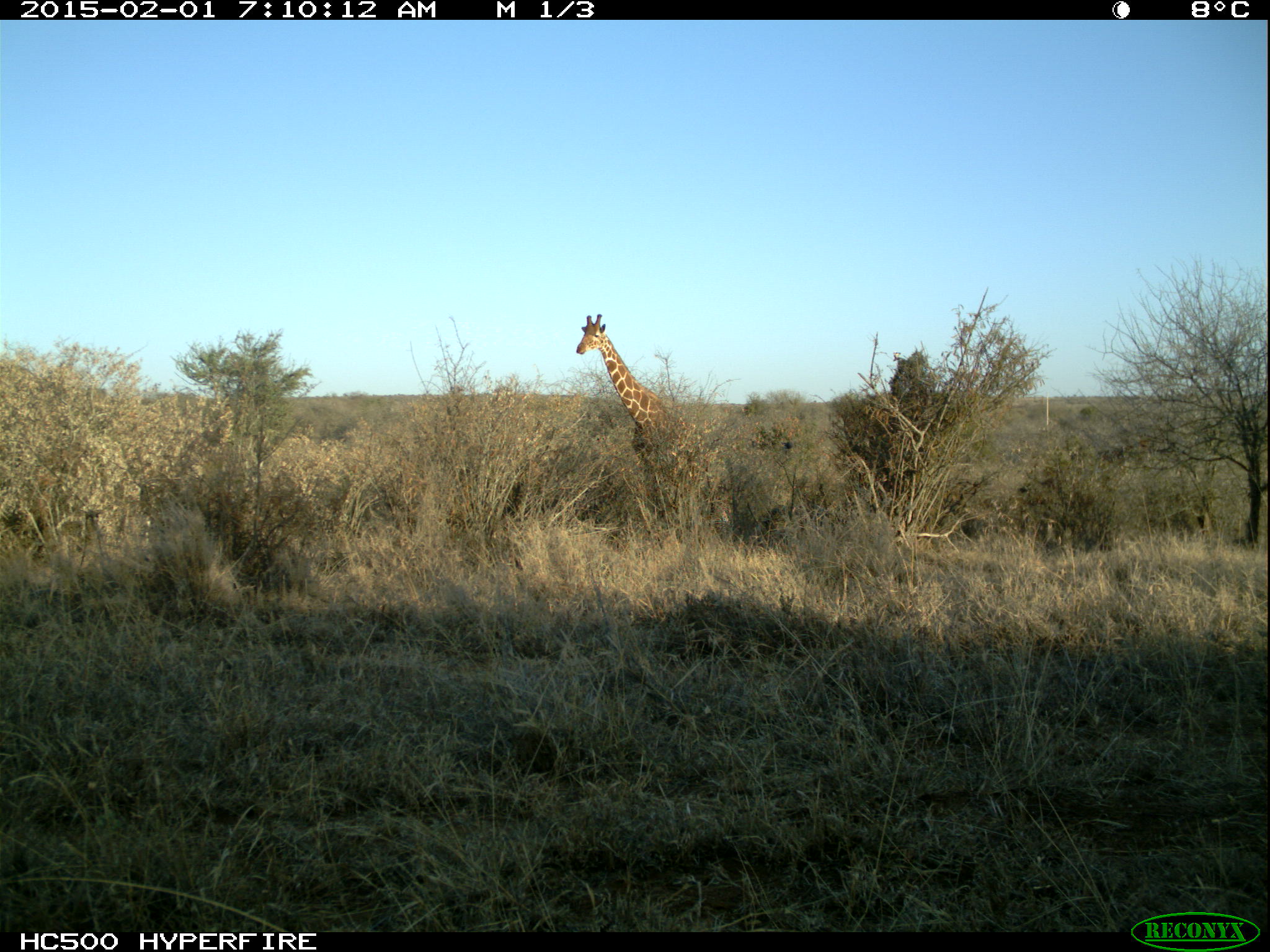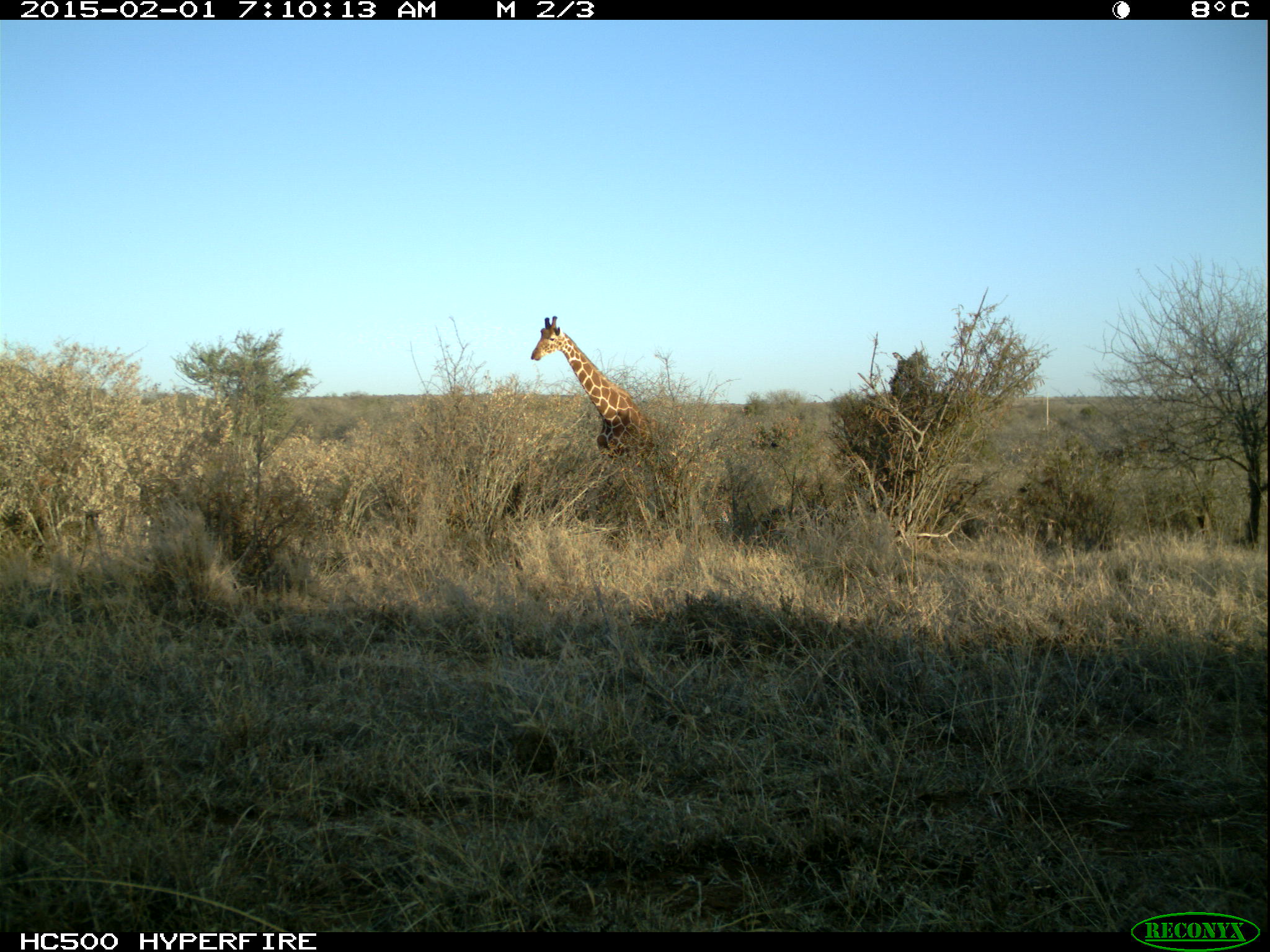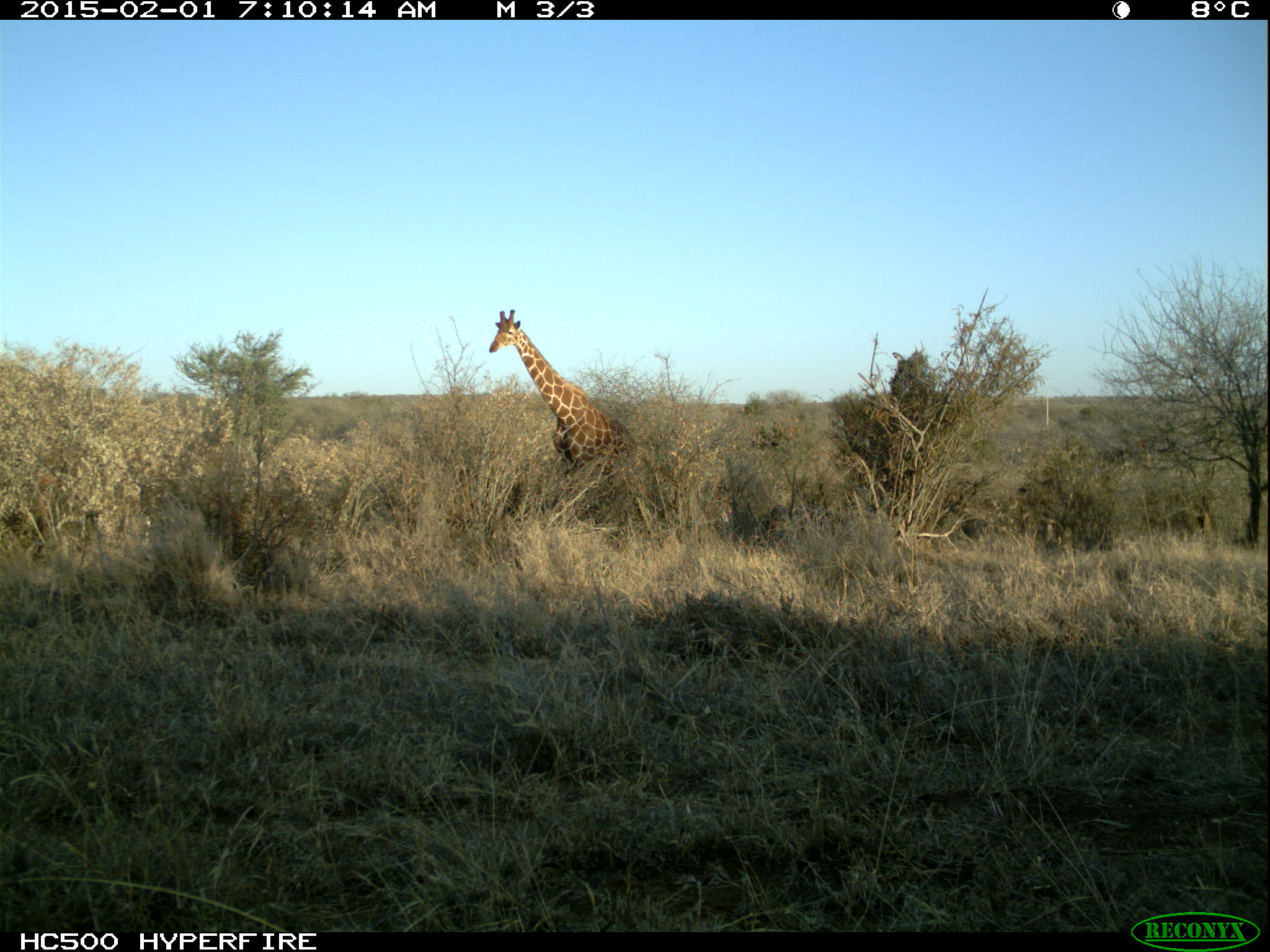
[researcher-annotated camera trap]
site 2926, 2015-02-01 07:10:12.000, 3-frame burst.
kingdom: Animalia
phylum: Chordata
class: Mammalia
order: Artiodactyla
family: Giraffidae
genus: Giraffa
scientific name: Giraffa camelopardalis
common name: giraffe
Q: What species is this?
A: Giraffa camelopardalis (giraffe).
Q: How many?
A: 1.